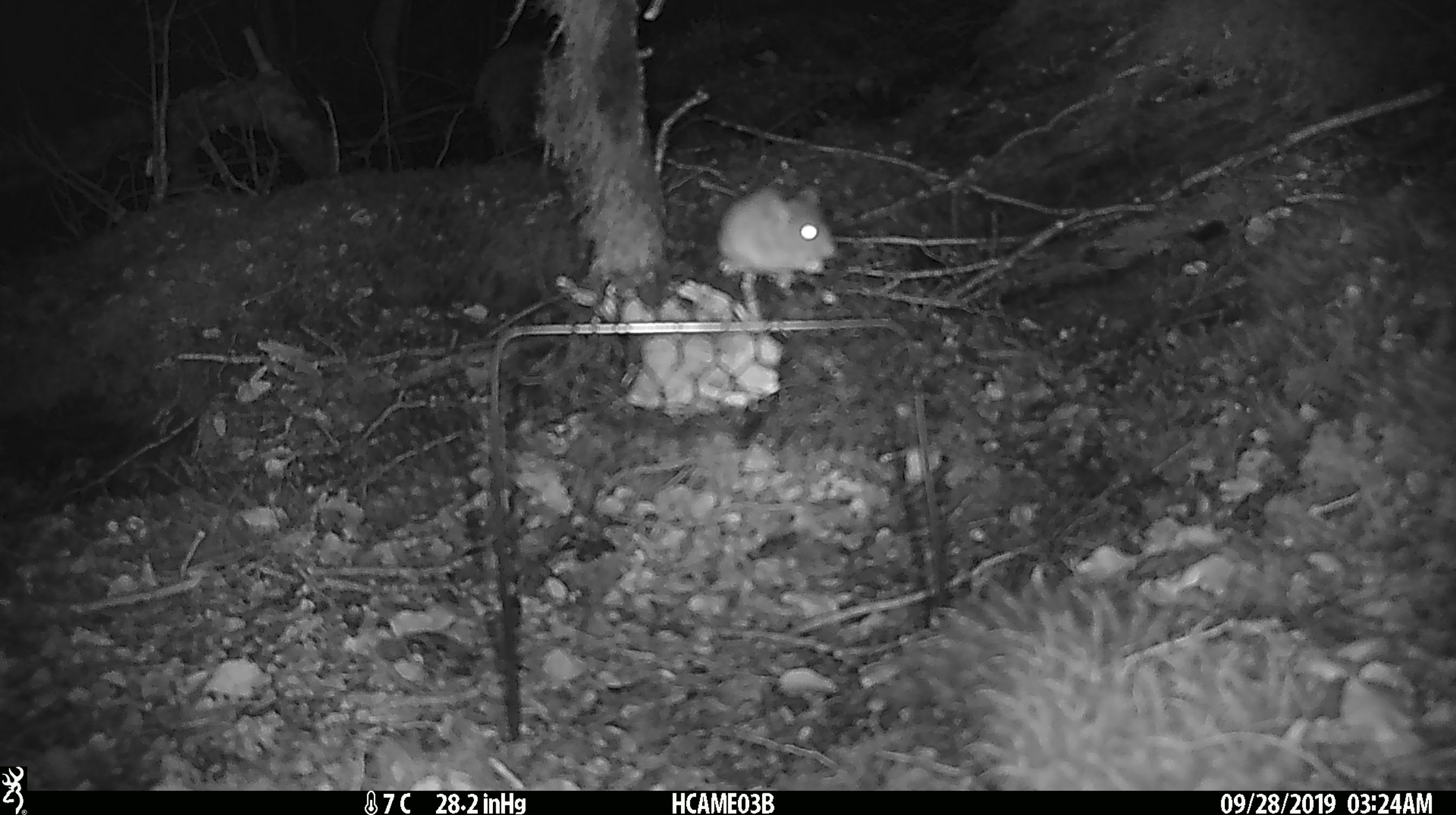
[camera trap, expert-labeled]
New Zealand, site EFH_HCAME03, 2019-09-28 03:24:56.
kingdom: Animalia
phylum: Chordata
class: Mammalia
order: Rodentia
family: Muridae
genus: Mus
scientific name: Mus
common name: mouse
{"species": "mouse (Mus)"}